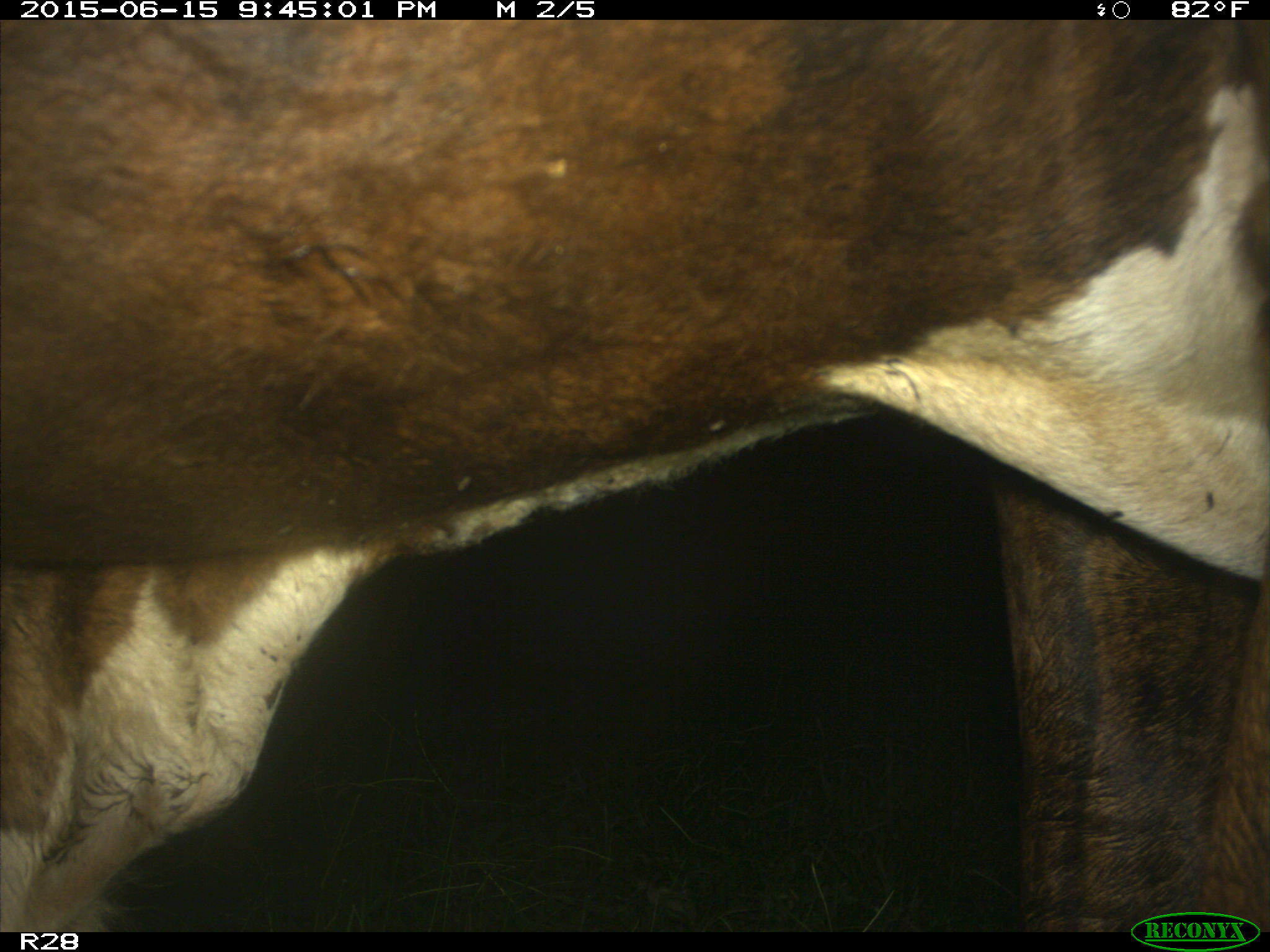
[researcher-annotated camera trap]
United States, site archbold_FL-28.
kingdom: Animalia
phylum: Chordata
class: Mammalia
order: Artiodactyla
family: Bovidae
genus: Bos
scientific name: Bos taurus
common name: domestic cow